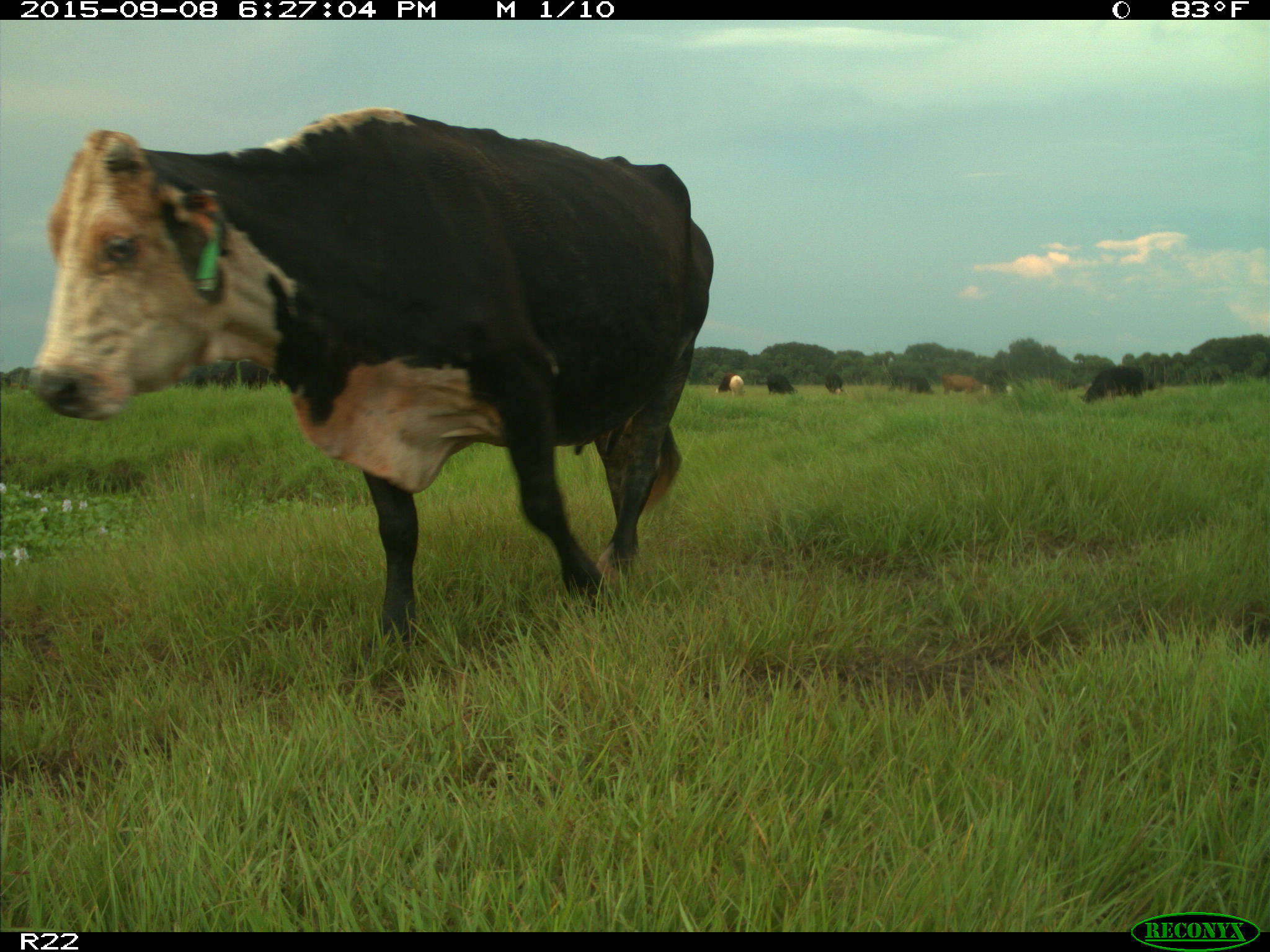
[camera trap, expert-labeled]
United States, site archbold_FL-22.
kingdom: Animalia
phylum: Chordata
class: Mammalia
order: Artiodactyla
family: Bovidae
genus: Bos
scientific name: Bos taurus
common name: domestic cow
Bos taurus (domestic cow).